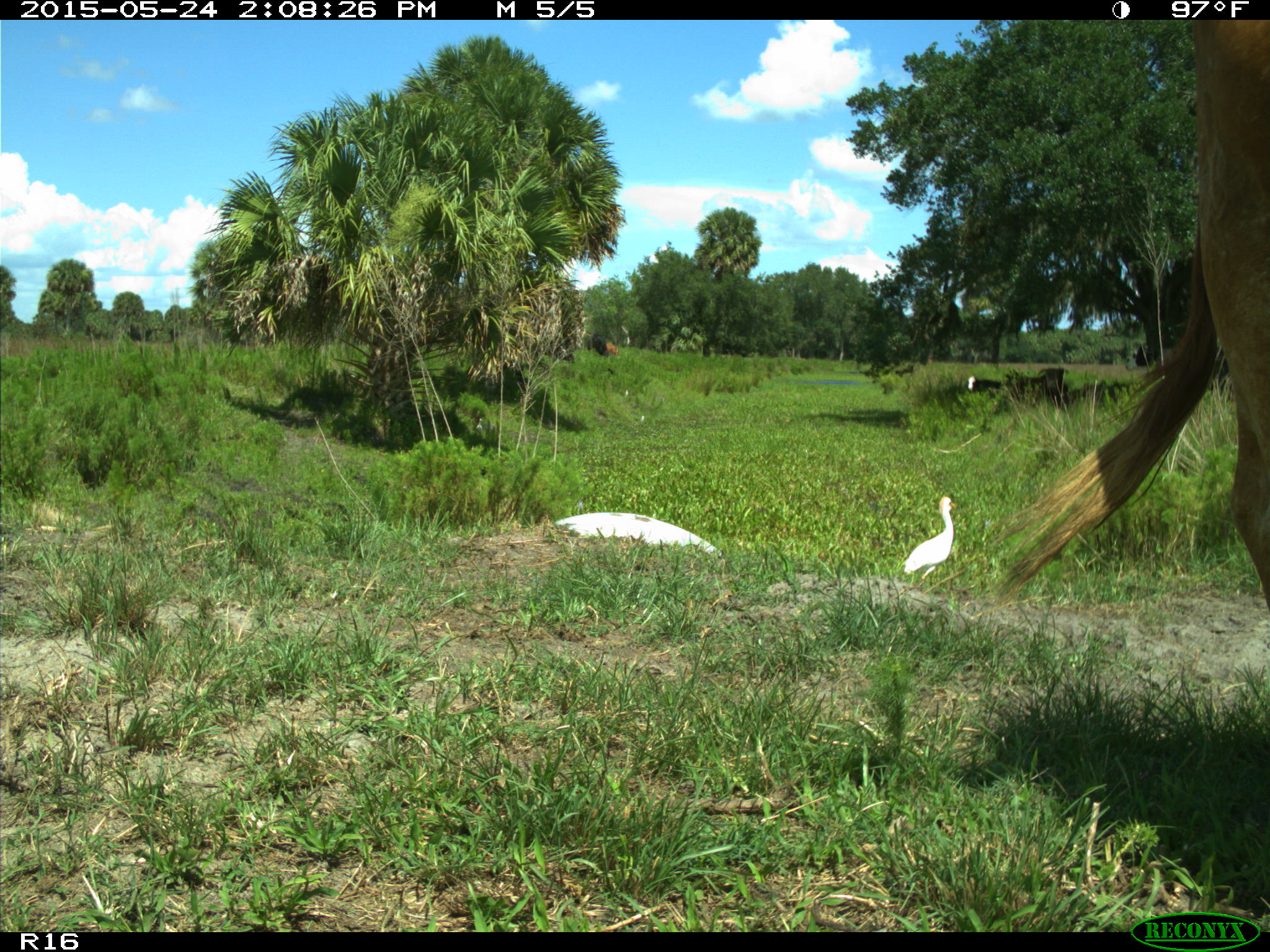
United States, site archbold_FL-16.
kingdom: Animalia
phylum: Chordata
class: Mammalia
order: Artiodactyla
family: Bovidae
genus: Bos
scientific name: Bos taurus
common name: domestic cow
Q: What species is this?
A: Bos taurus (domestic cow).